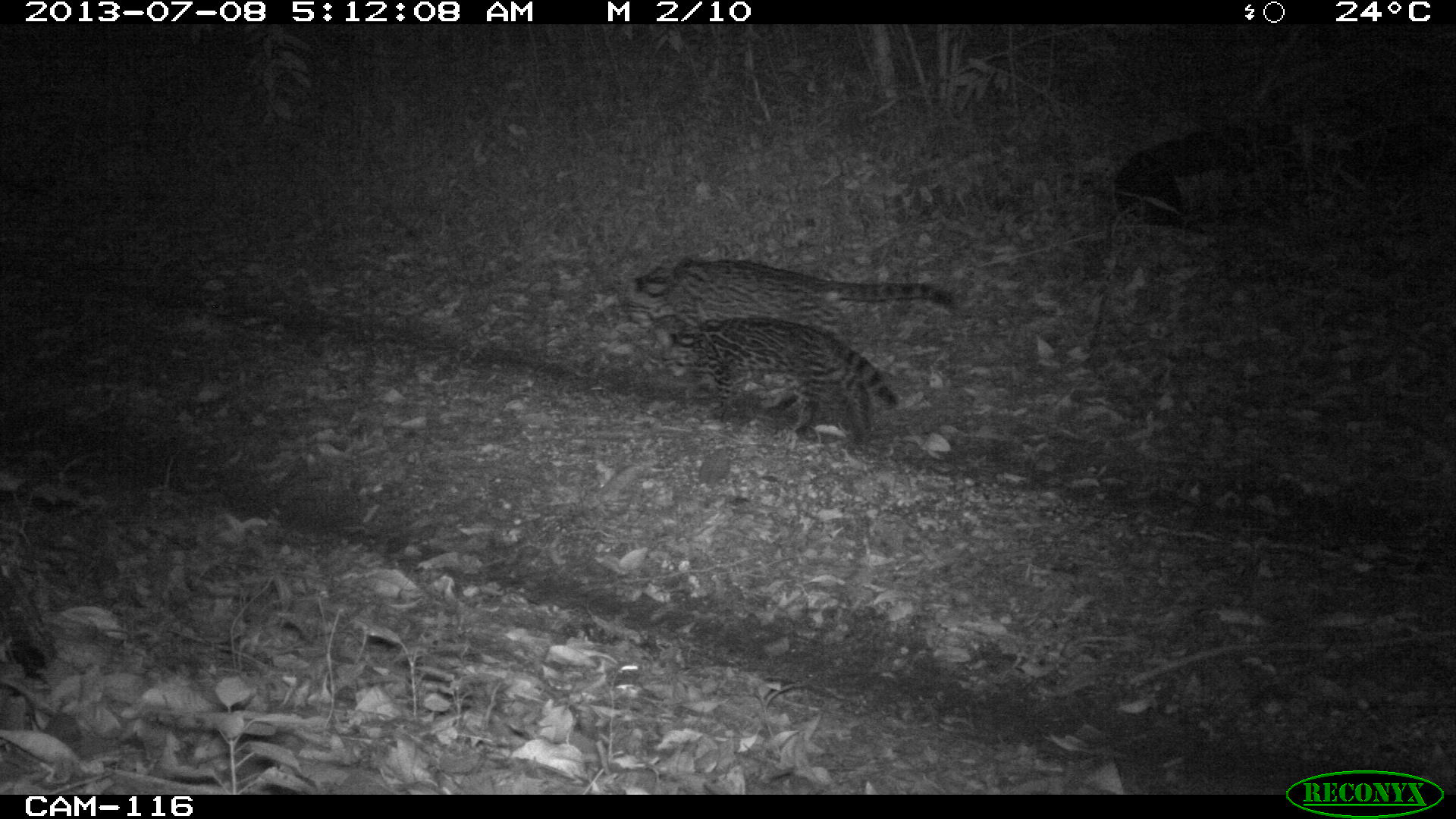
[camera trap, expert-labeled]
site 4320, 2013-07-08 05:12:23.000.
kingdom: Animalia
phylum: Chordata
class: Mammalia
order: Carnivora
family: Felidae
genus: Leopardus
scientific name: Leopardus pardalis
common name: ocelot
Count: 1.